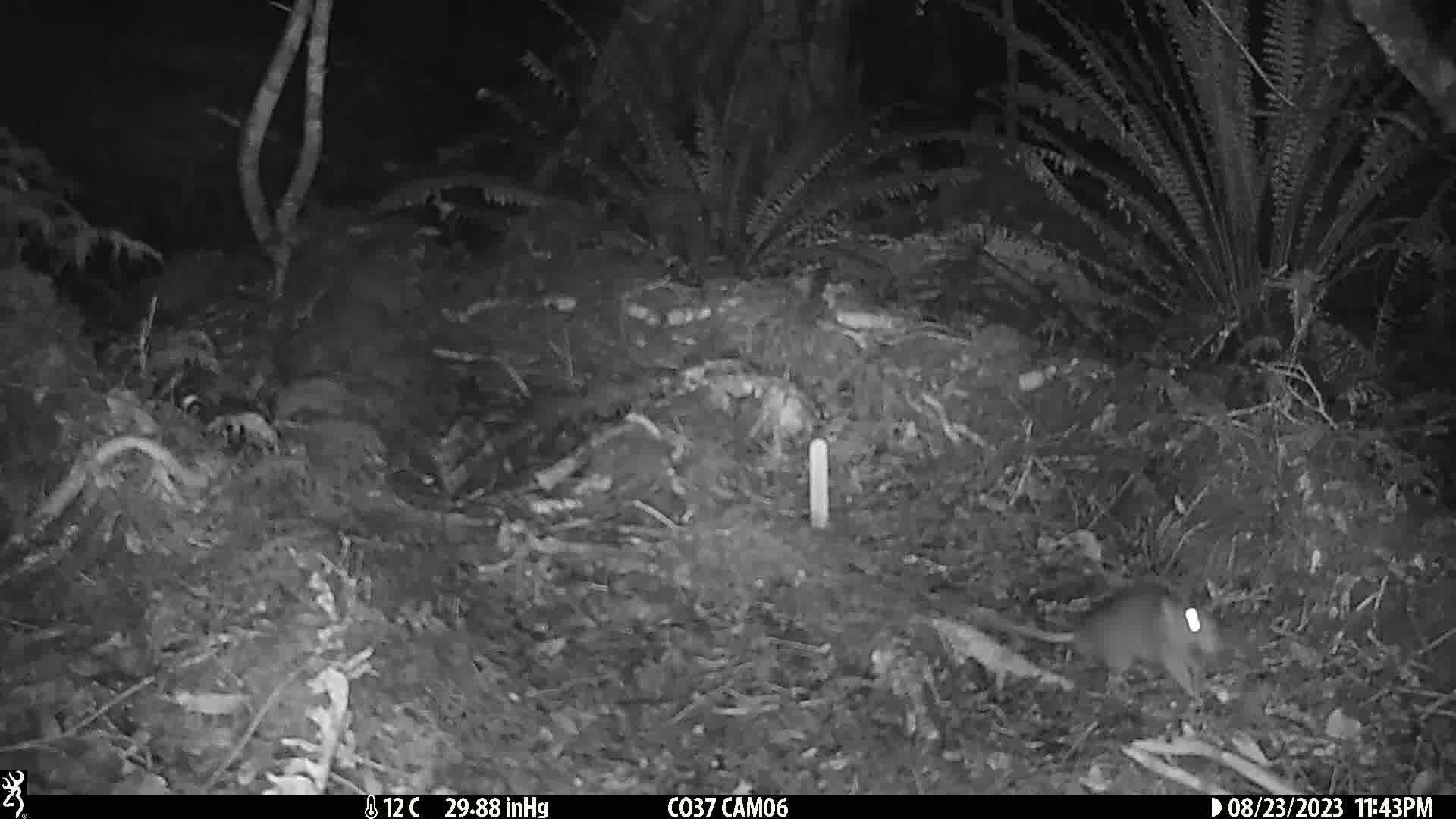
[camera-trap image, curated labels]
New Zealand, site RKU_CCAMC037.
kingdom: Animalia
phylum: Chordata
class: Mammalia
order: Rodentia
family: Muridae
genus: Rattus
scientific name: Rattus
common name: rat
Rat (Rattus).